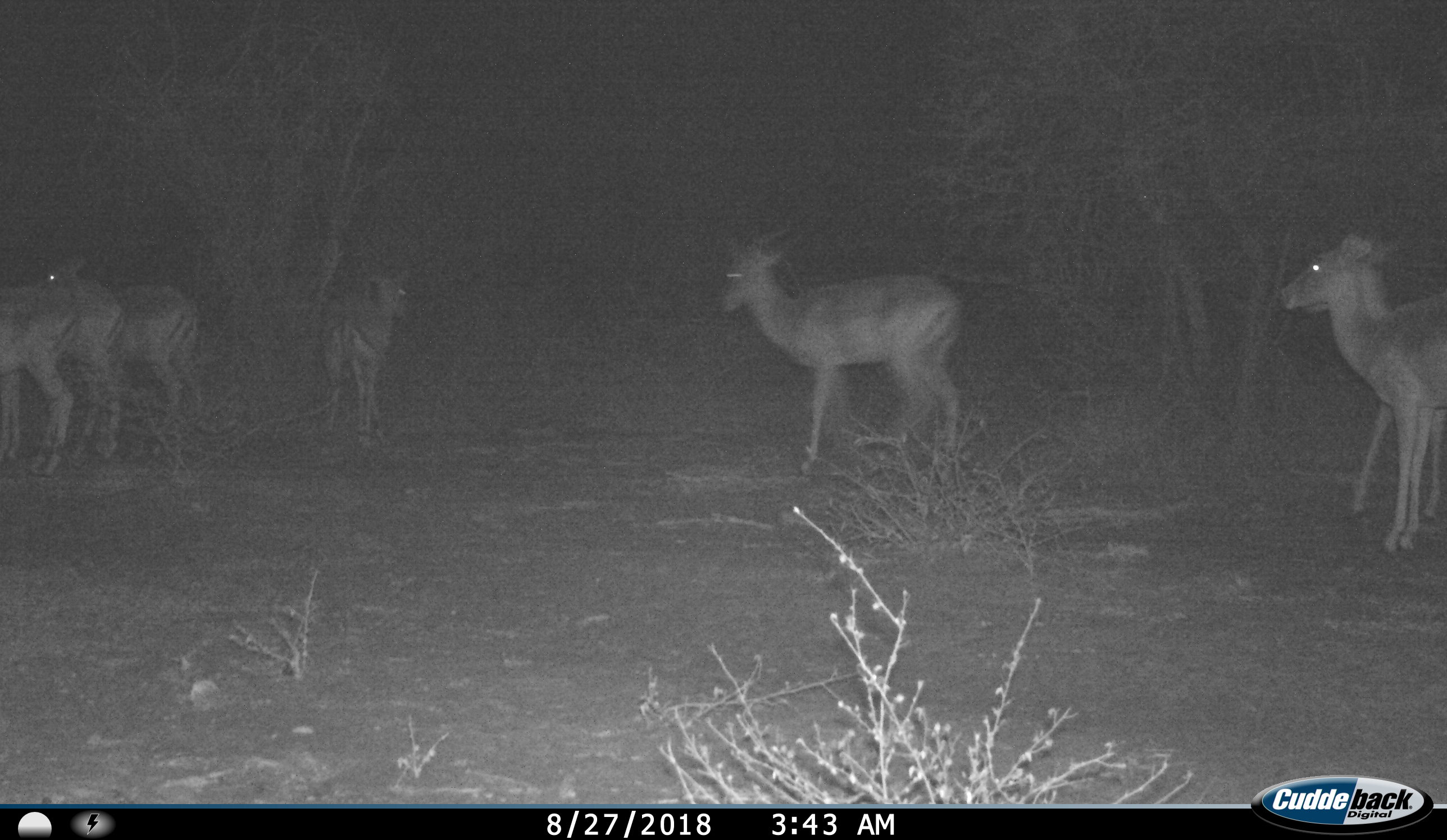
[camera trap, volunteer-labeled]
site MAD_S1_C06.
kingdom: Animalia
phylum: Chordata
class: Mammalia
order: Artiodactyla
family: Bovidae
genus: Aepyceros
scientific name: Aepyceros melampus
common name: impala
Impala (Aepyceros melampus), count 6. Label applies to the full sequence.